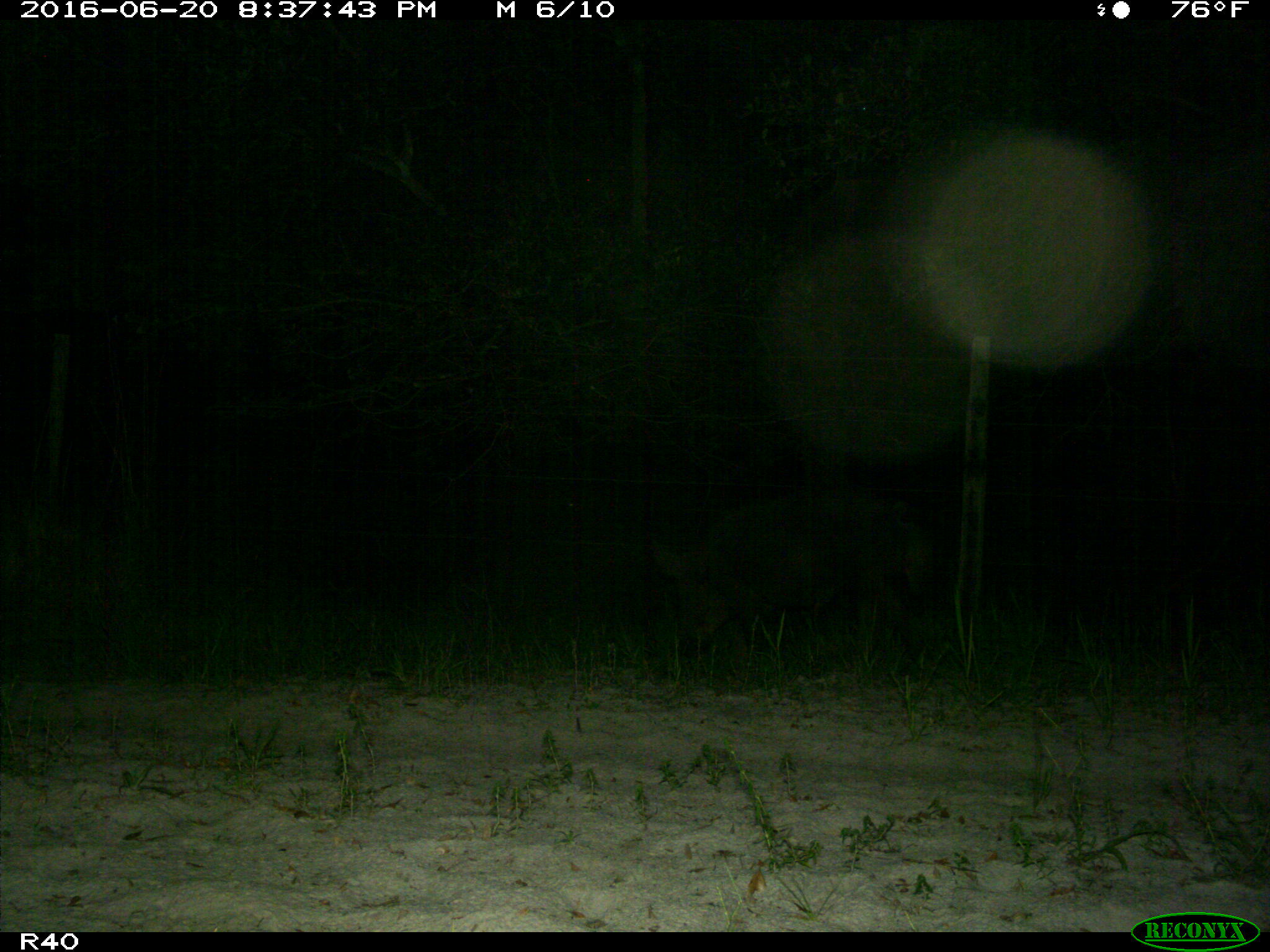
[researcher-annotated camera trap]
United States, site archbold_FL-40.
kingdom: Animalia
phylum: Chordata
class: Mammalia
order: Artiodactyla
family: Suidae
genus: Sus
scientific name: Sus scrofa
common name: wild boar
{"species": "Sus scrofa (wild boar)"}